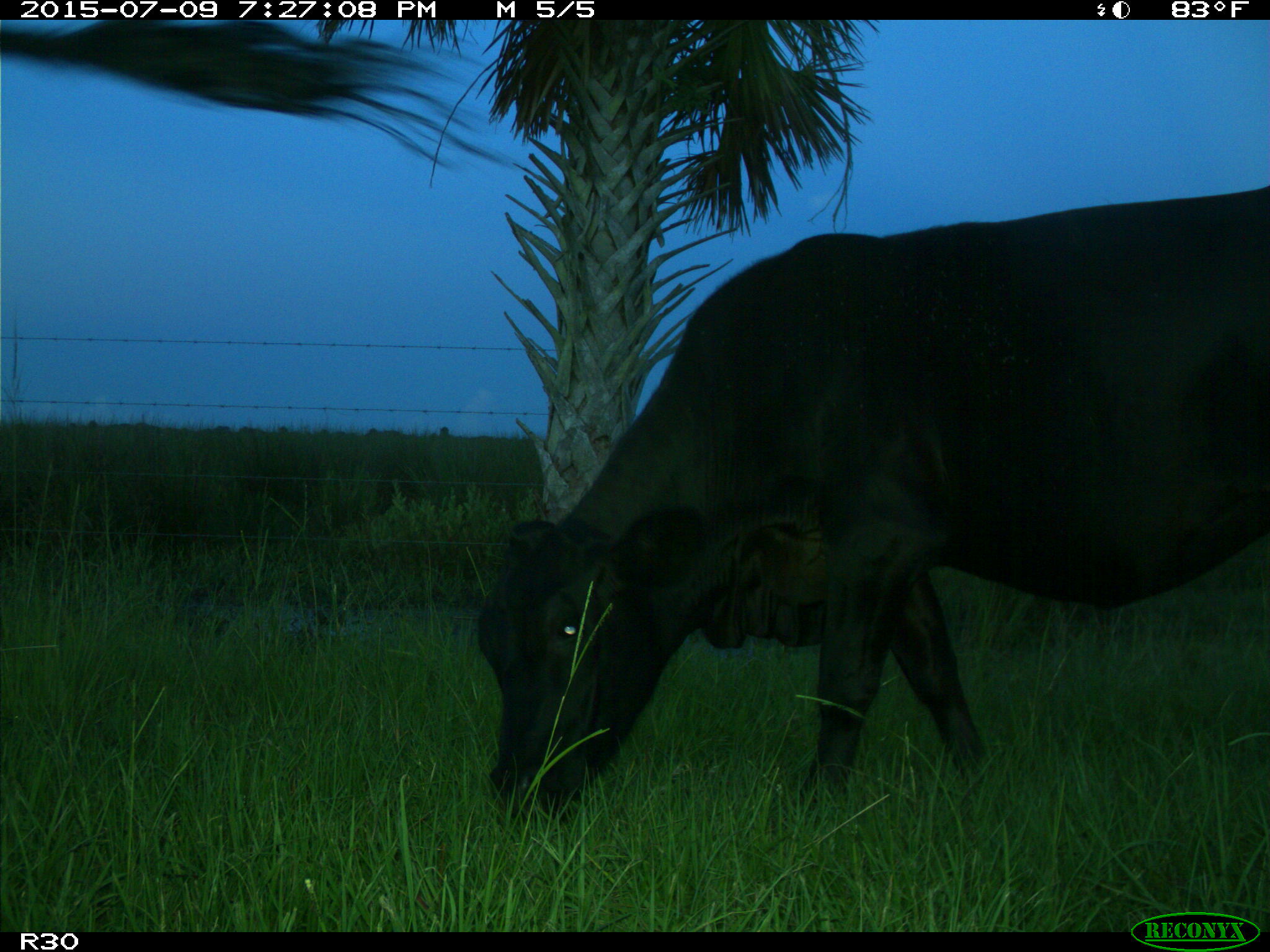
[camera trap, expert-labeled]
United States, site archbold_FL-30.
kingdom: Animalia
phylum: Chordata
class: Mammalia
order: Artiodactyla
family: Bovidae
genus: Bos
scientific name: Bos taurus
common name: domestic cow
Bos taurus (domestic cow).